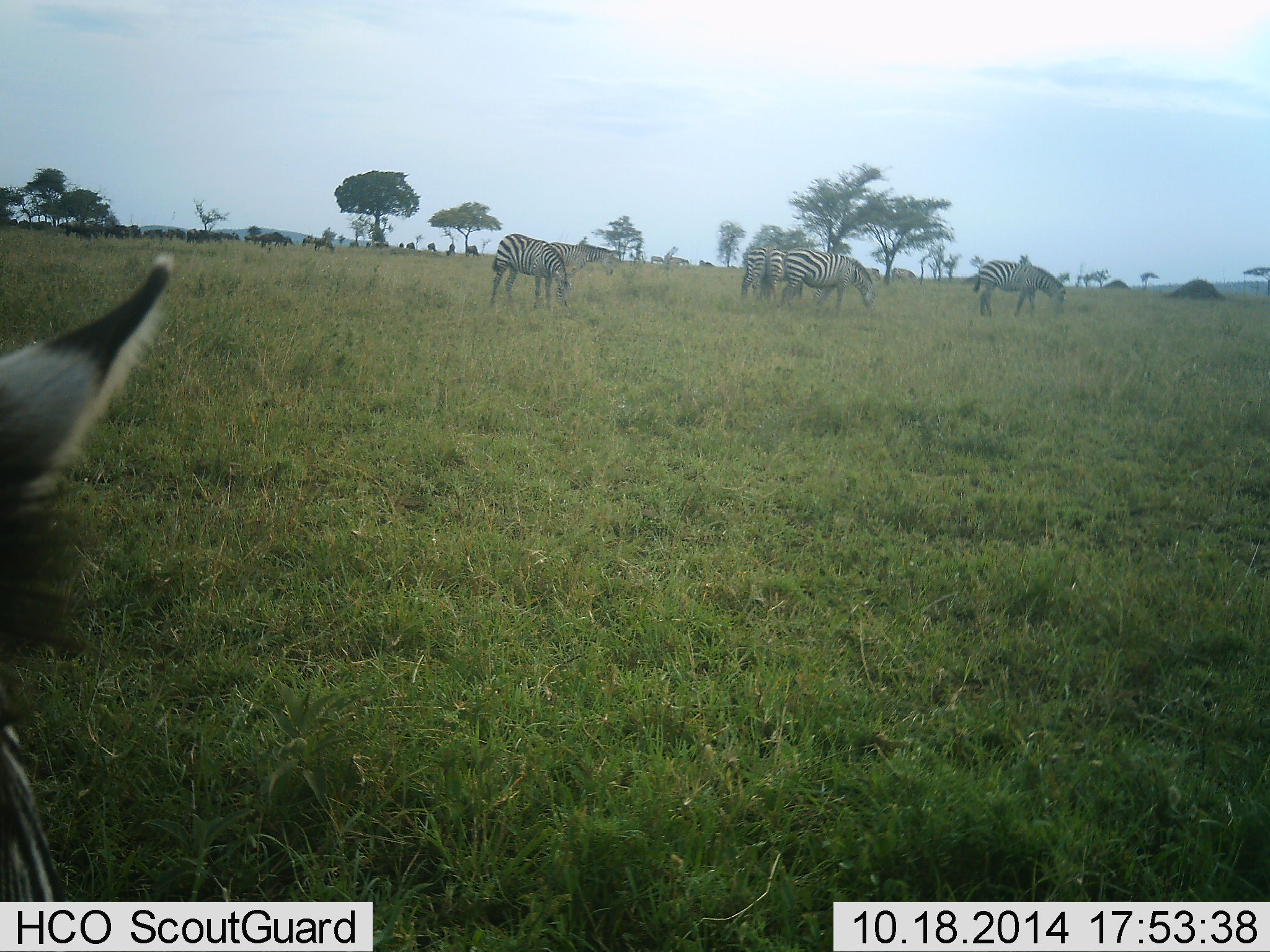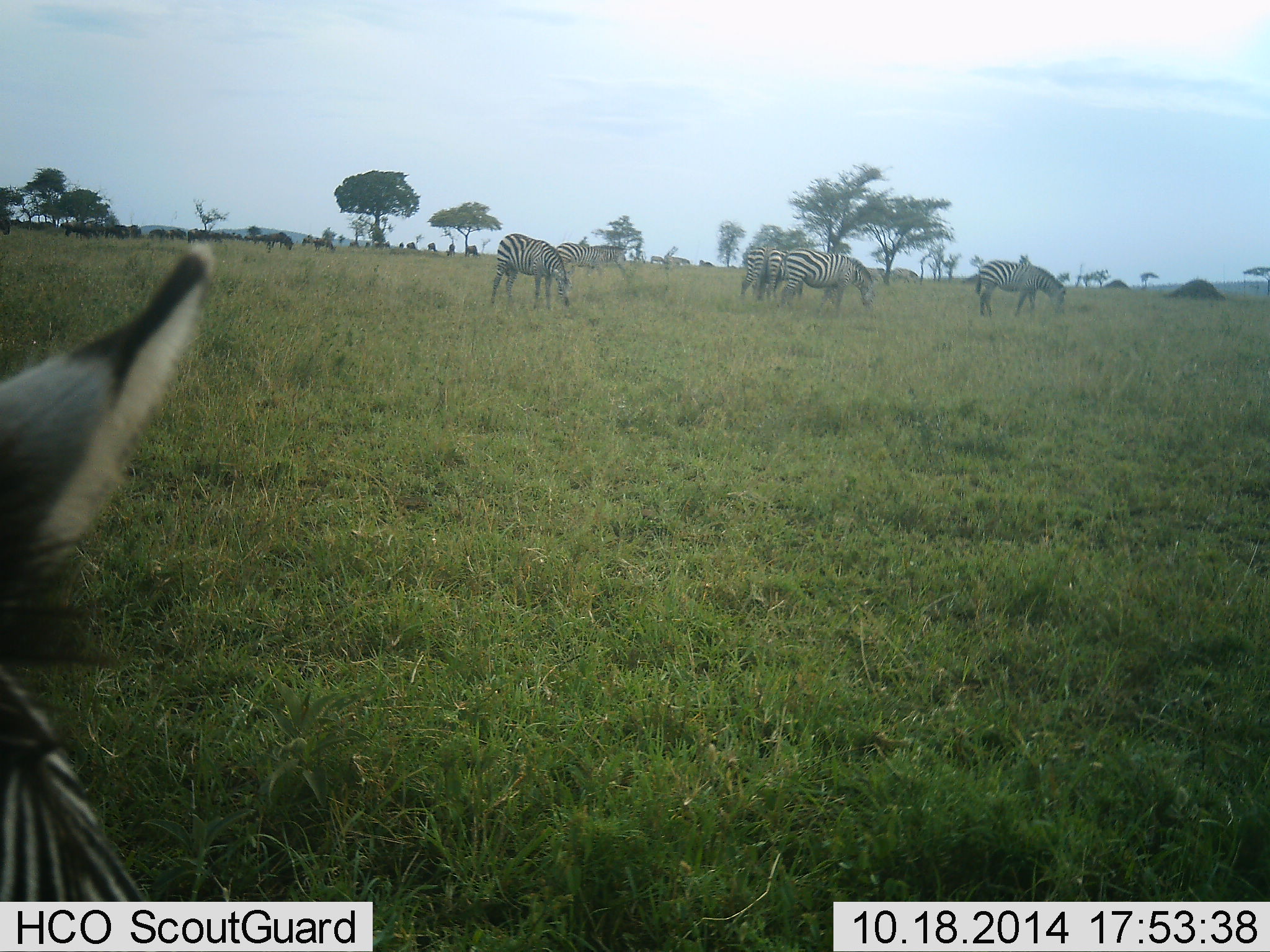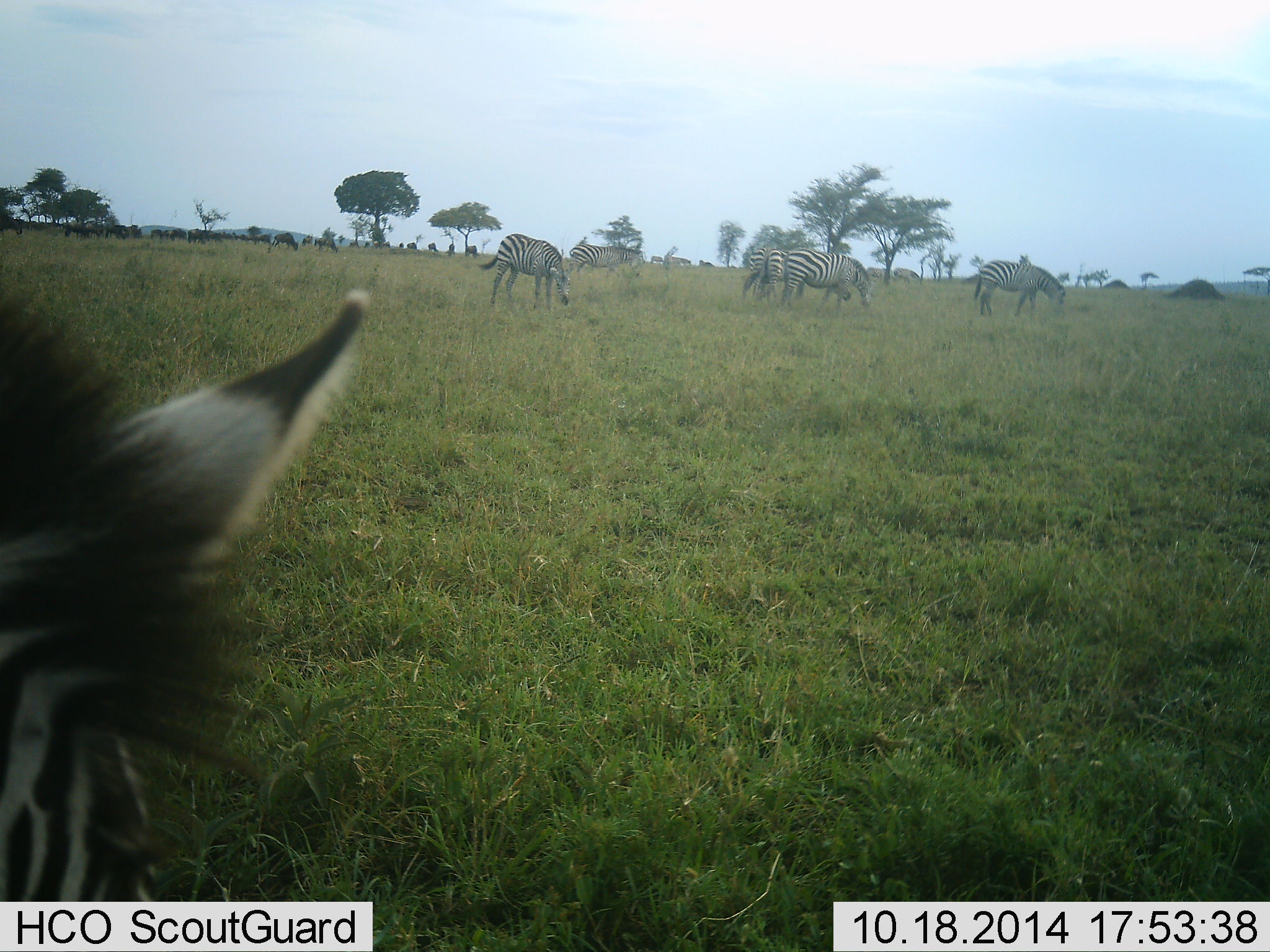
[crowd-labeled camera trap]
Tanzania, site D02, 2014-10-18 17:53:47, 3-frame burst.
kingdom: Animalia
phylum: Chordata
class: Mammalia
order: Perissodactyla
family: Equidae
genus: Equus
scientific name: Equus quagga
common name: plains zebra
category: zebra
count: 6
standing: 25%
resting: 0%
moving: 33%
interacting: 0%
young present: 0%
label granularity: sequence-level